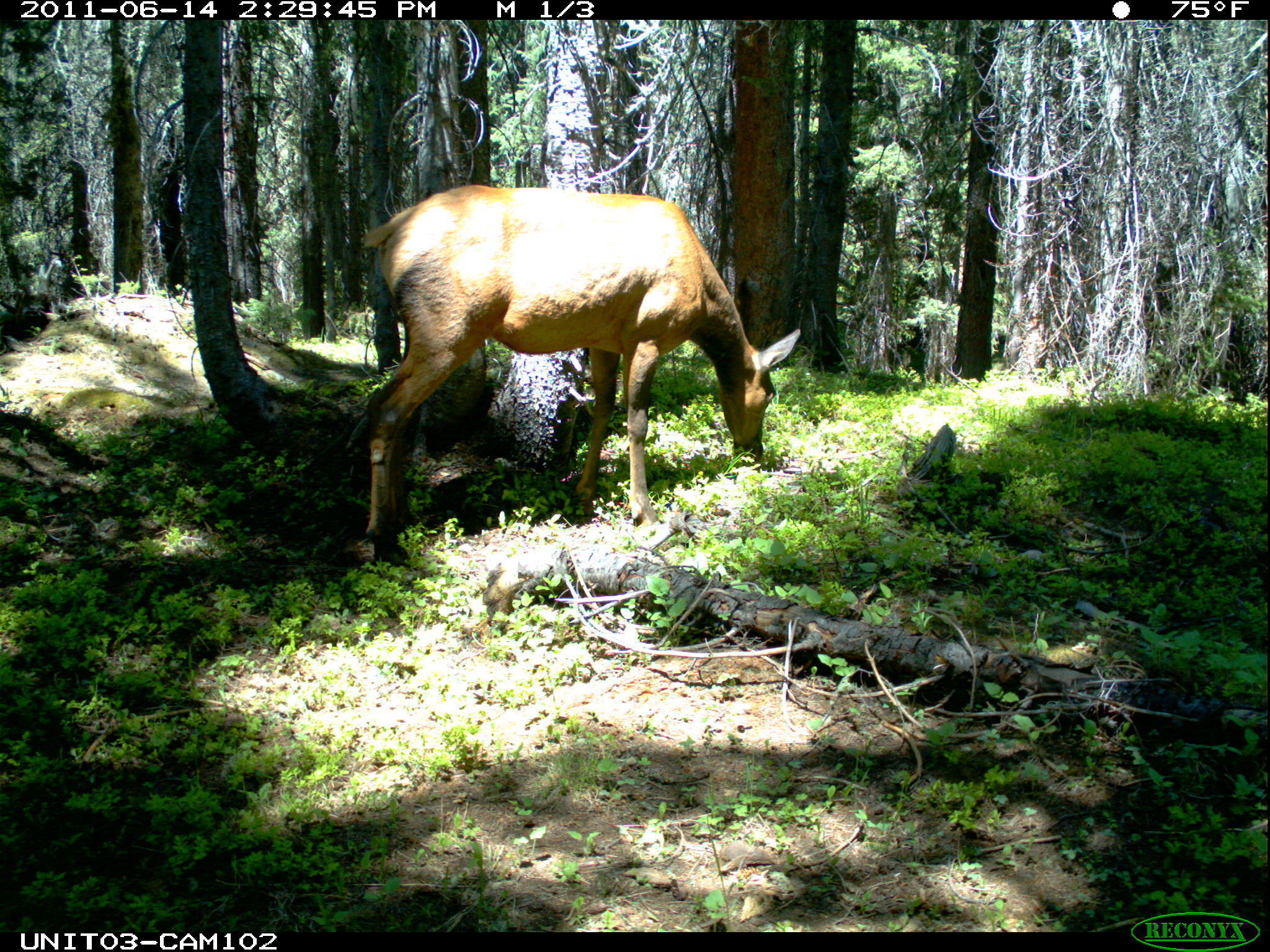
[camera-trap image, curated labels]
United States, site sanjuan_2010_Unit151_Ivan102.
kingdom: Animalia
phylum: Chordata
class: Mammalia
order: Artiodactyla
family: Cervidae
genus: Cervus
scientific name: Cervus elaphus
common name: red deer